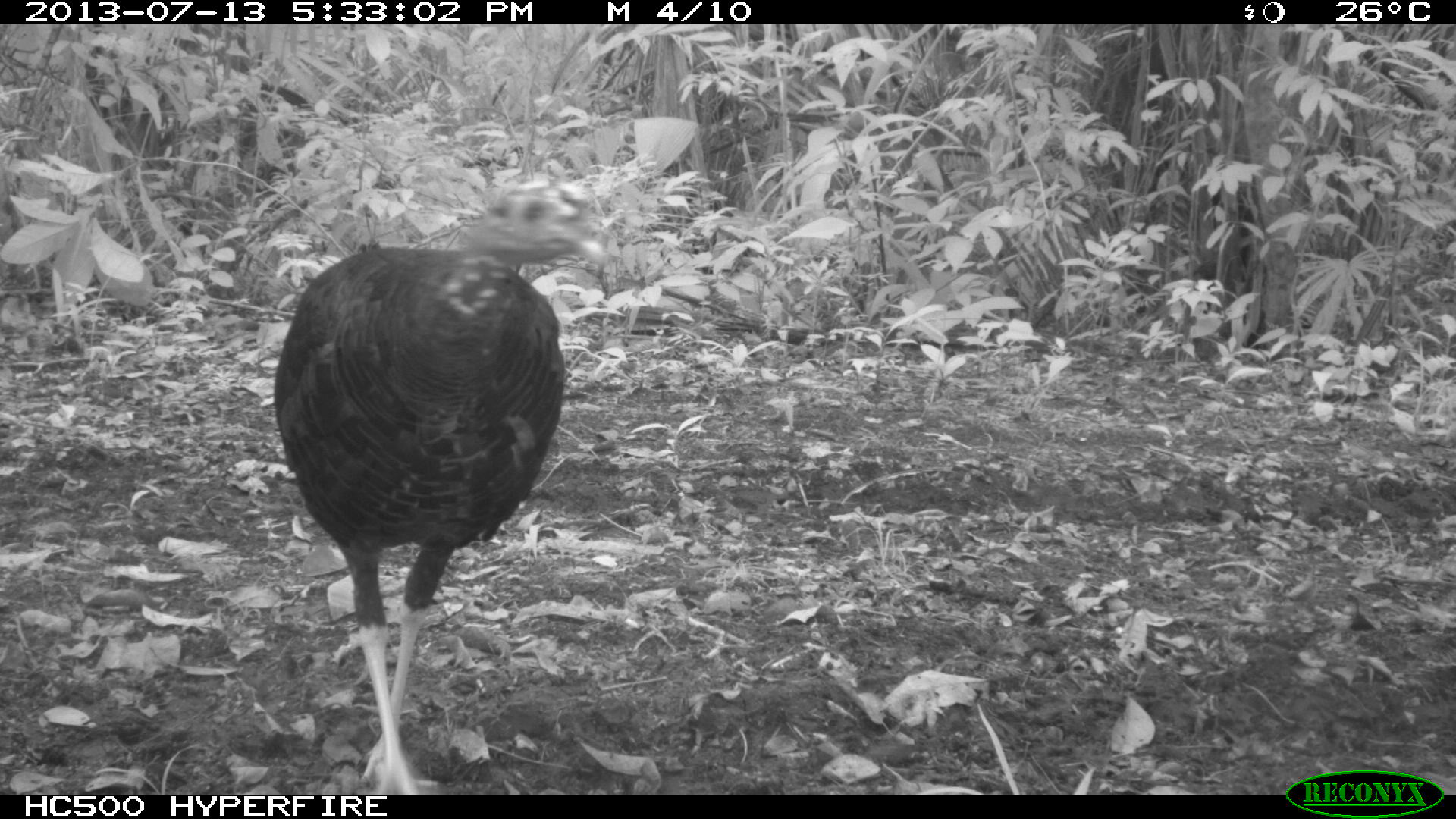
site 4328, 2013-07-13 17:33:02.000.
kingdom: Animalia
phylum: Chordata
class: Aves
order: Galliformes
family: Phasianidae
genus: Meleagris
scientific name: Meleagris ocellata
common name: ocellated turkey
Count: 1.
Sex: female.